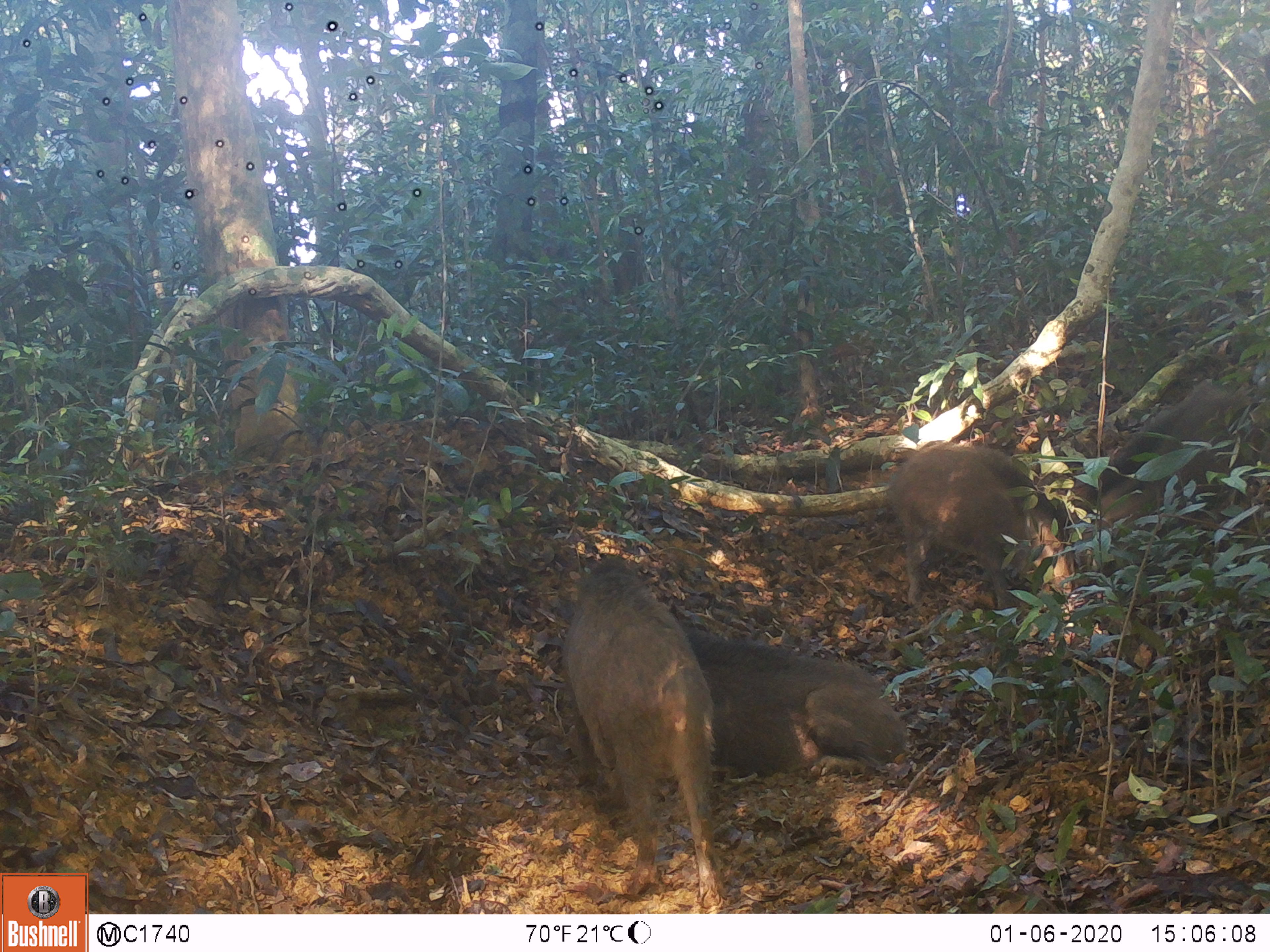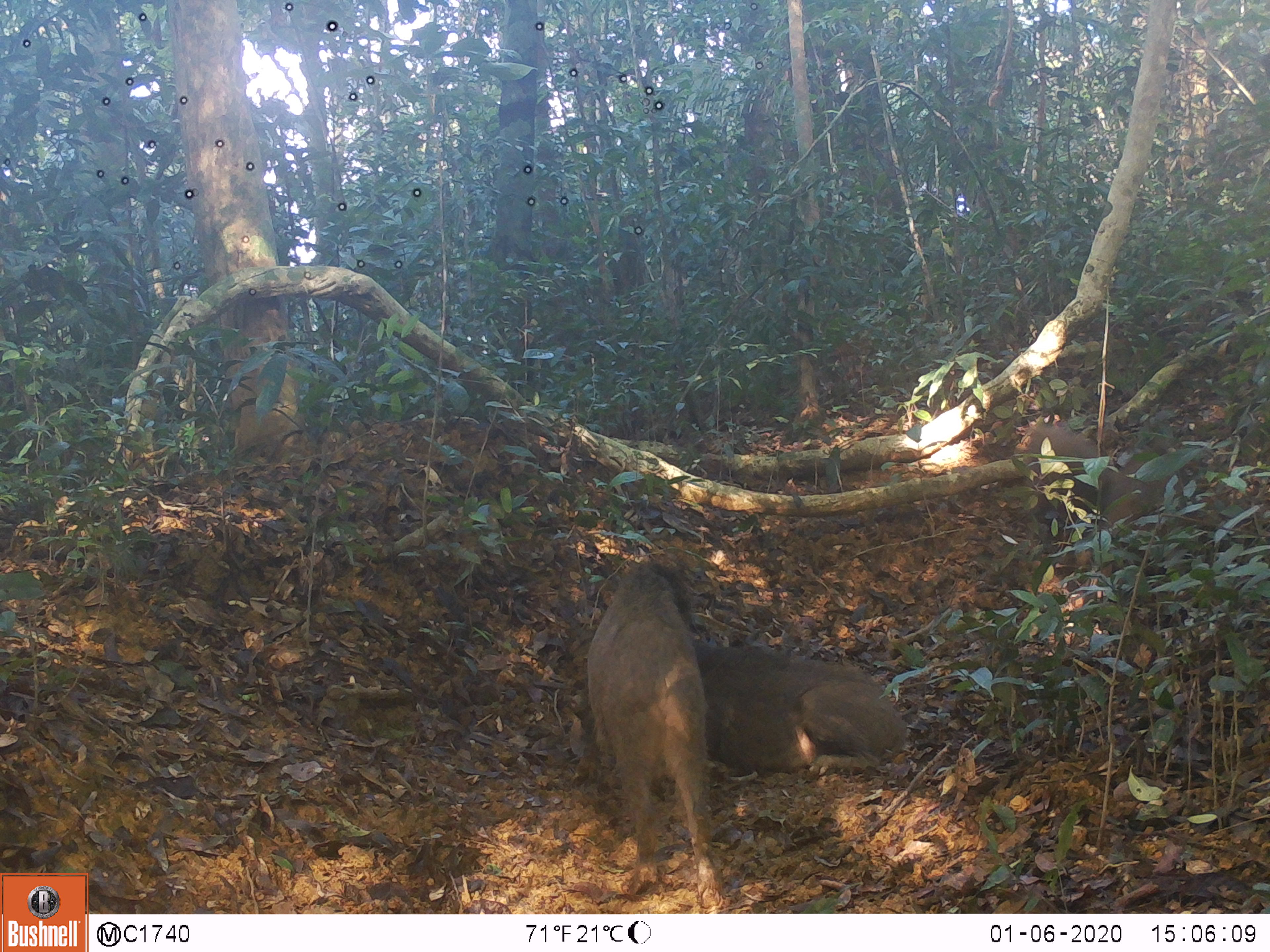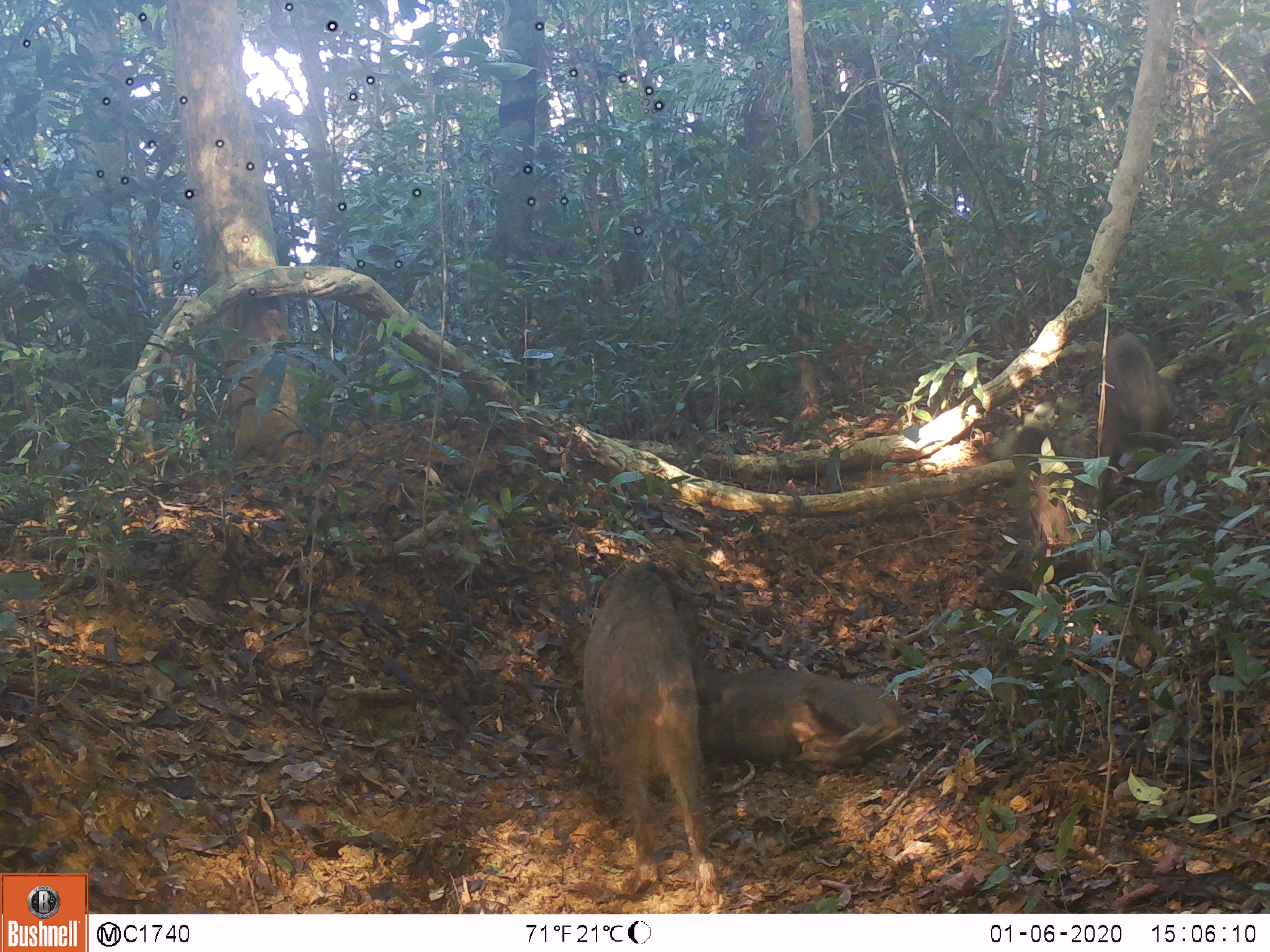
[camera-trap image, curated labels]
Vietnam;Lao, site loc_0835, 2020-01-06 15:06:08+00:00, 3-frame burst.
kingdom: Animalia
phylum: Chordata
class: Mammalia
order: Artiodactyla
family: Suidae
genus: Sus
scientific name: Sus scrofa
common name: eurasian wild pig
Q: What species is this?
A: Eurasian wild pig (Sus scrofa).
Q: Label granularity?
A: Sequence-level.